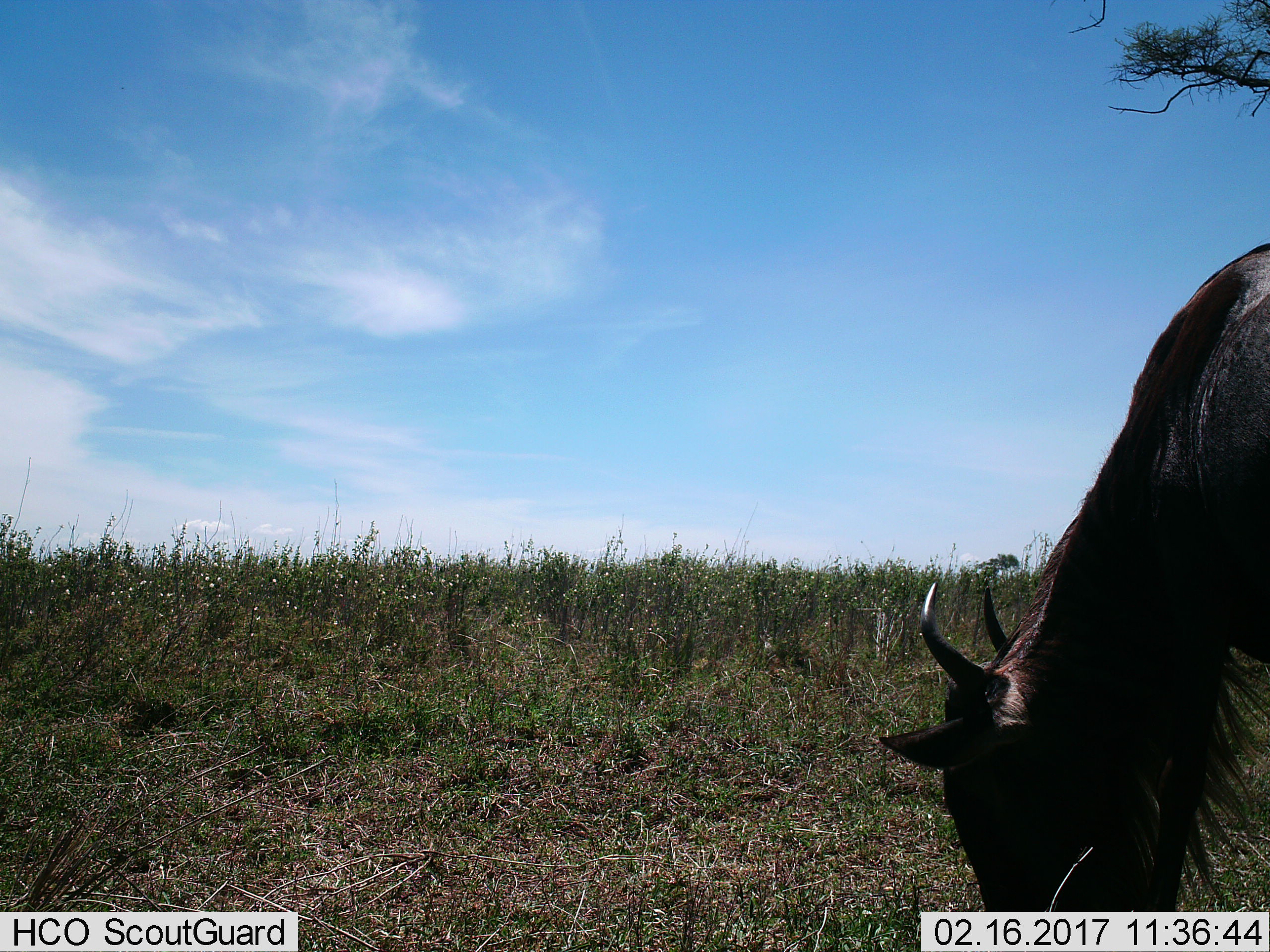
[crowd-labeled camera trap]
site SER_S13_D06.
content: unidentified animal